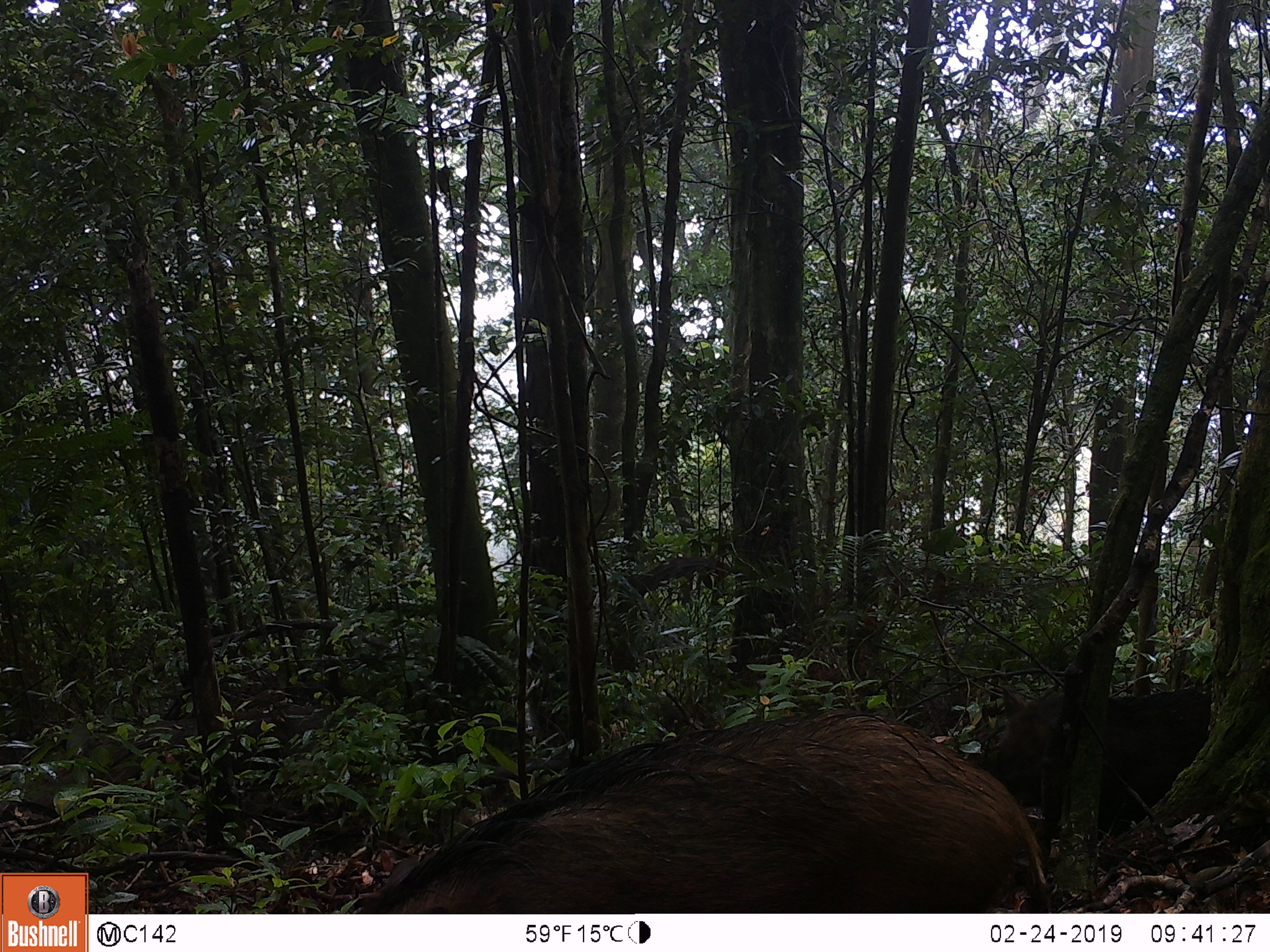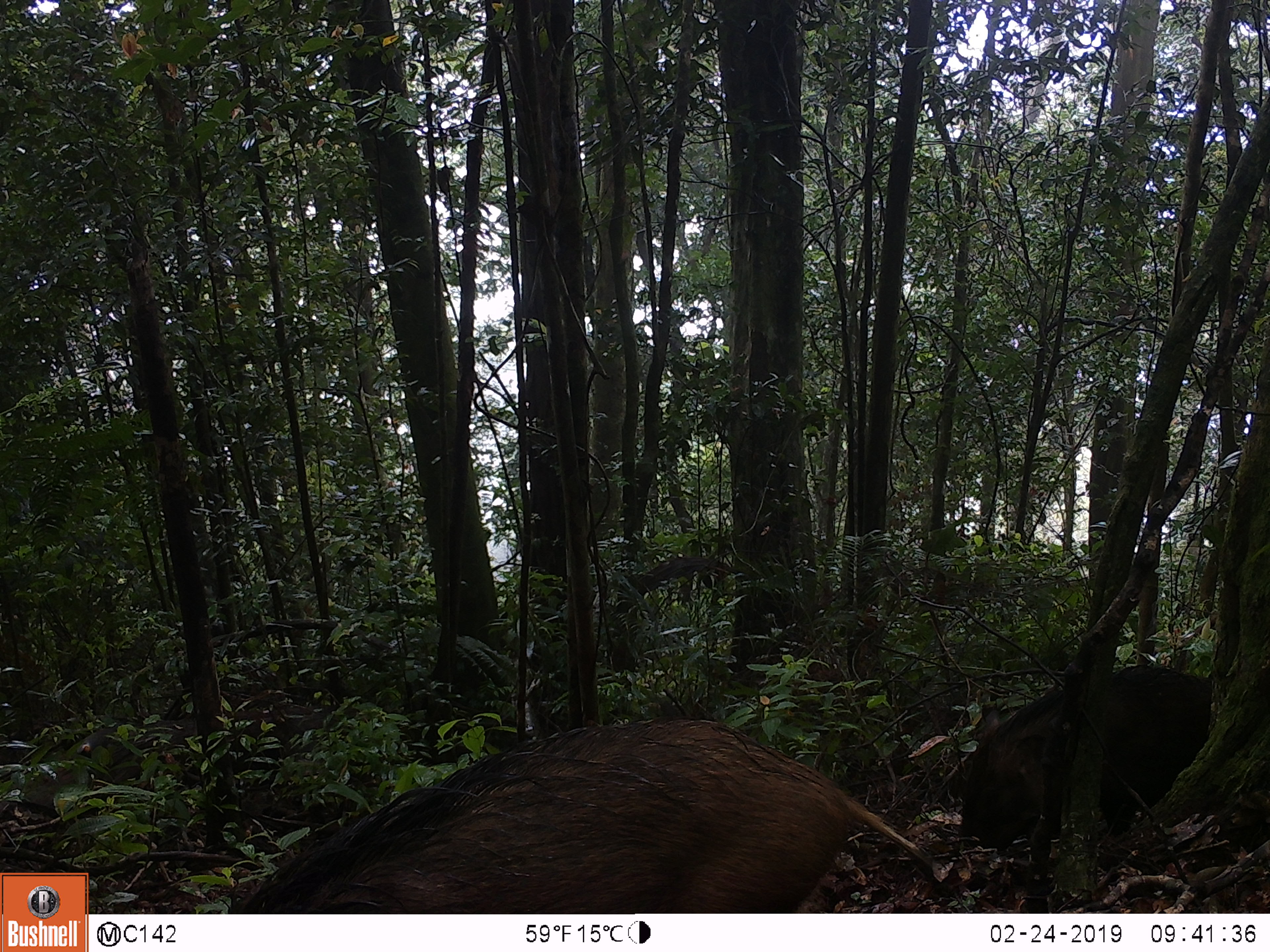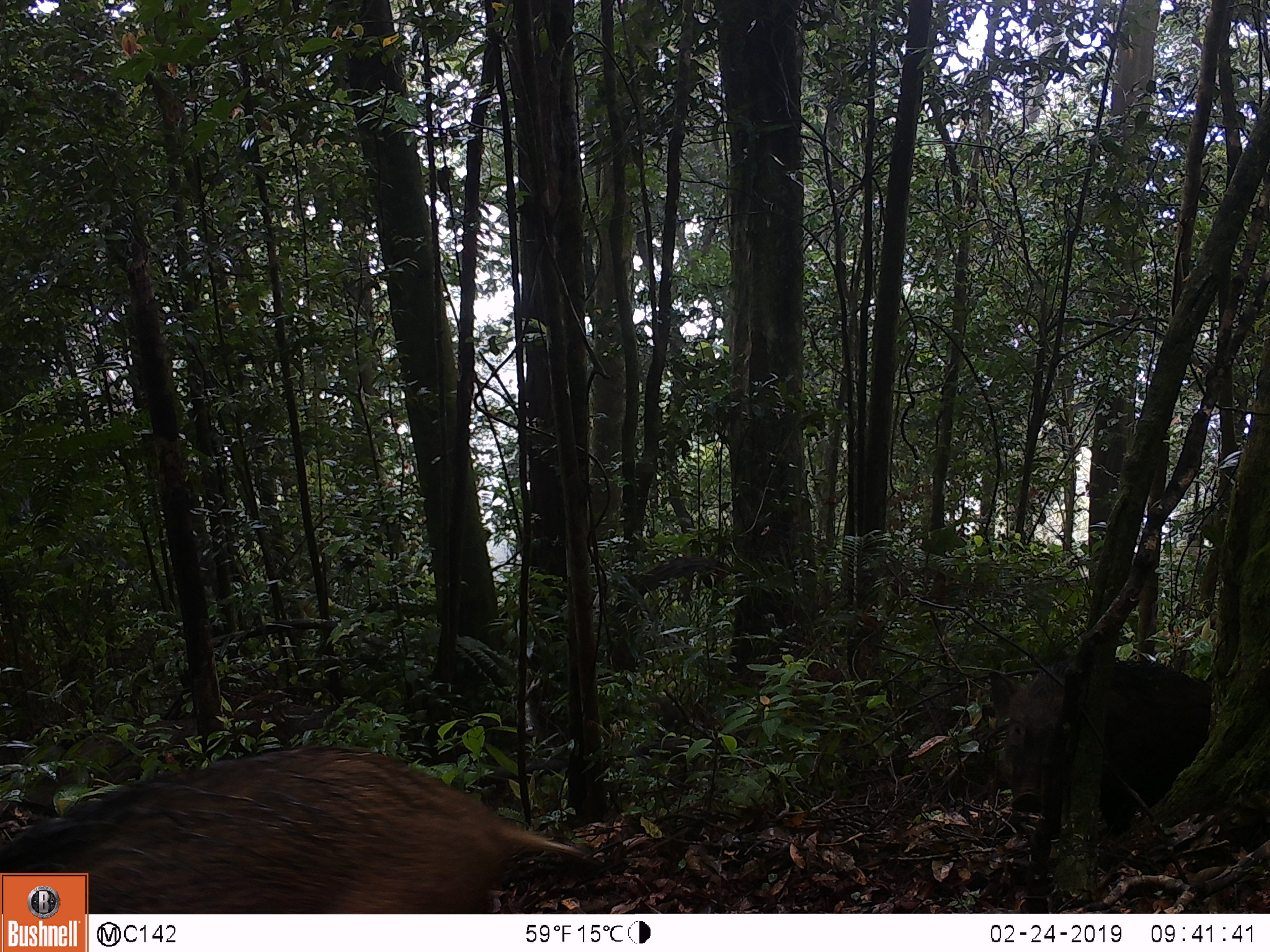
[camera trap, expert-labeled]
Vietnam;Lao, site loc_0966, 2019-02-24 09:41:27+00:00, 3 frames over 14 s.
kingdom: Animalia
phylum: Chordata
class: Mammalia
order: Artiodactyla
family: Suidae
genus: Sus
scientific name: Sus scrofa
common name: eurasian wild pig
Eurasian wild pig (Sus scrofa). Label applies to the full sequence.